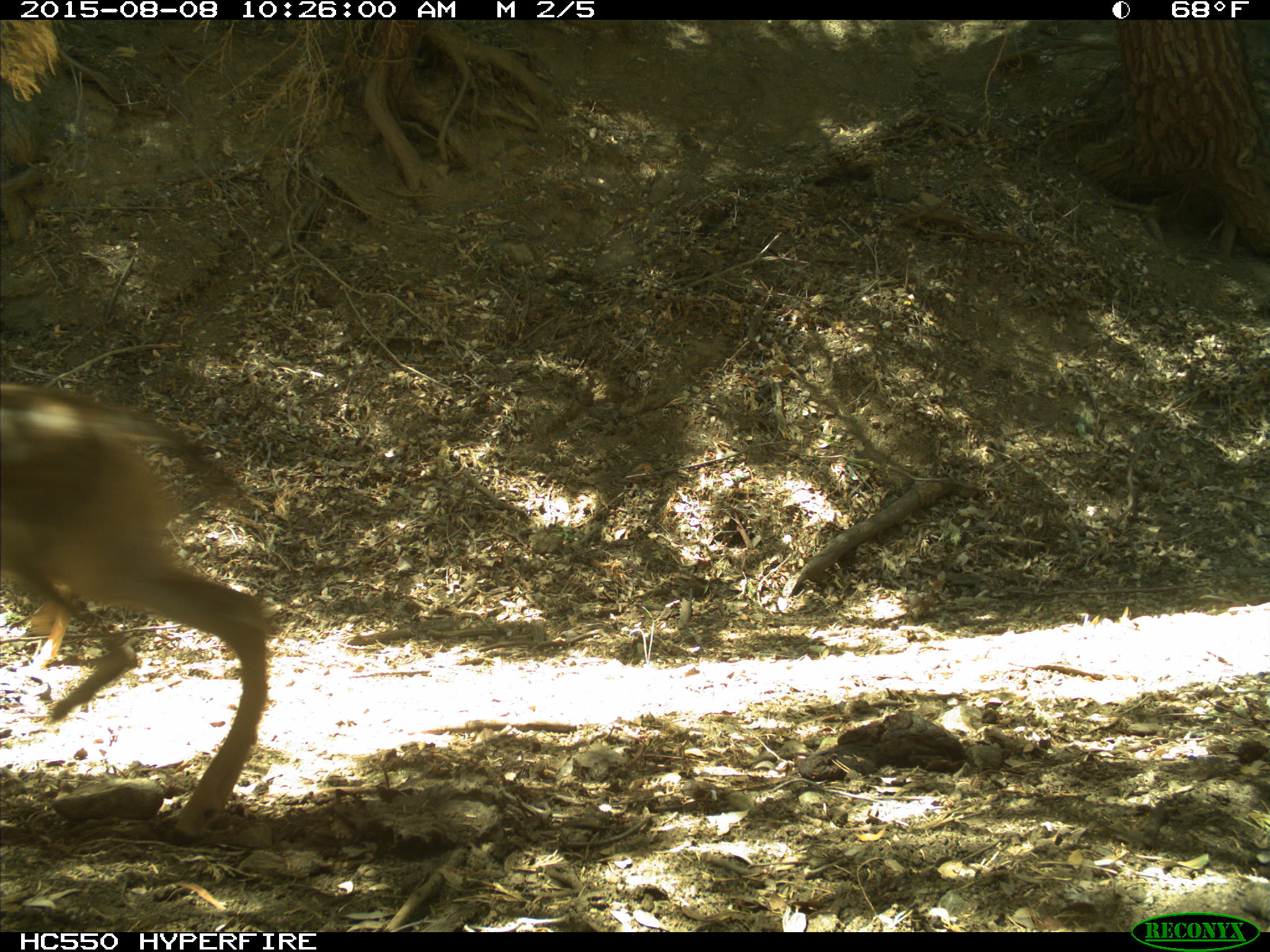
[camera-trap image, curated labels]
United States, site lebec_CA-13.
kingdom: Animalia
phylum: Chordata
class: Mammalia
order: Artiodactyla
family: Cervidae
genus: Odocoileus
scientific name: Odocoileus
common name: deer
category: unidentified deer